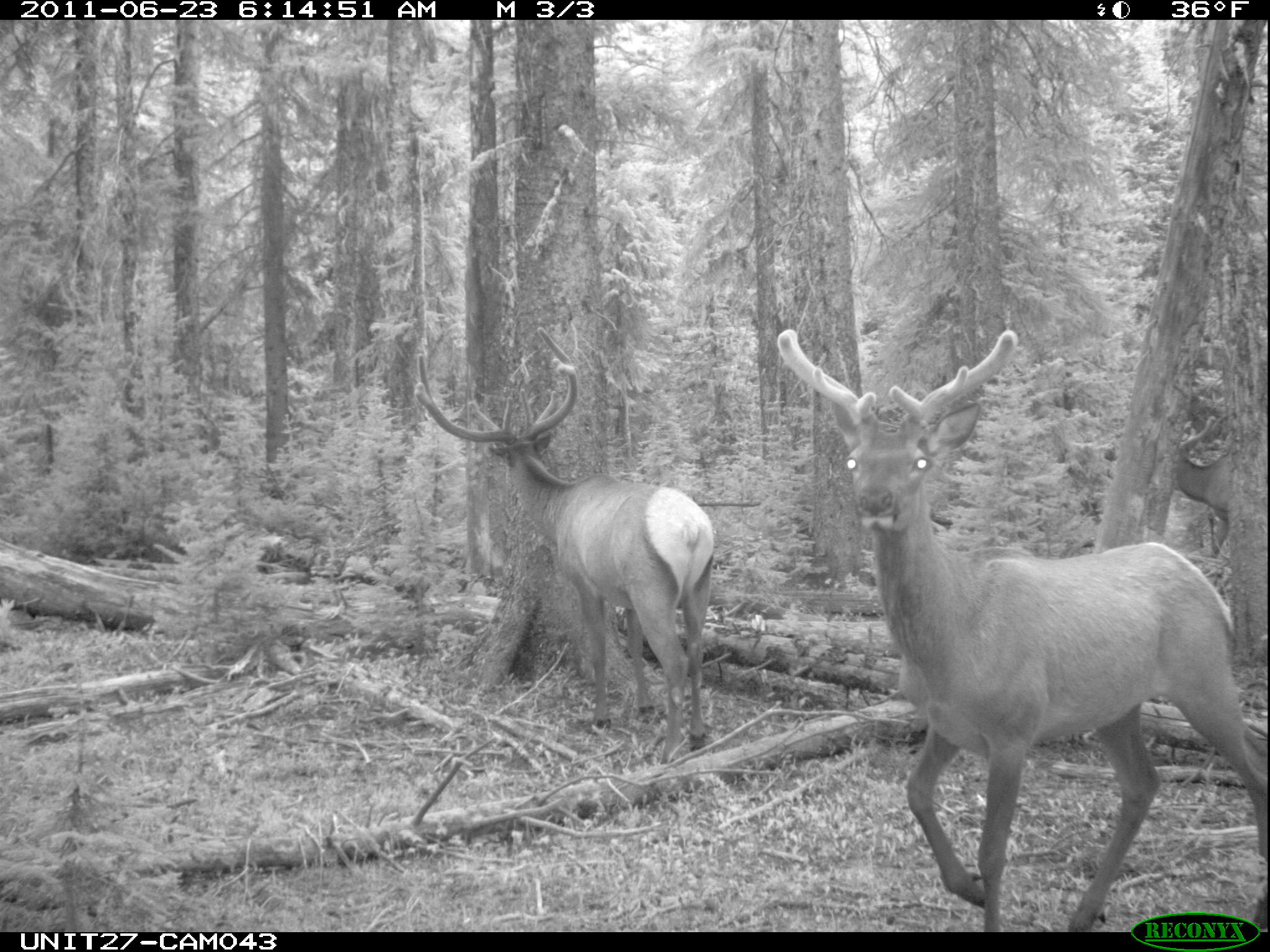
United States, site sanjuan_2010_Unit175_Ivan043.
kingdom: Animalia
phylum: Chordata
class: Mammalia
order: Artiodactyla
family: Cervidae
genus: Cervus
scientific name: Cervus elaphus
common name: red deer